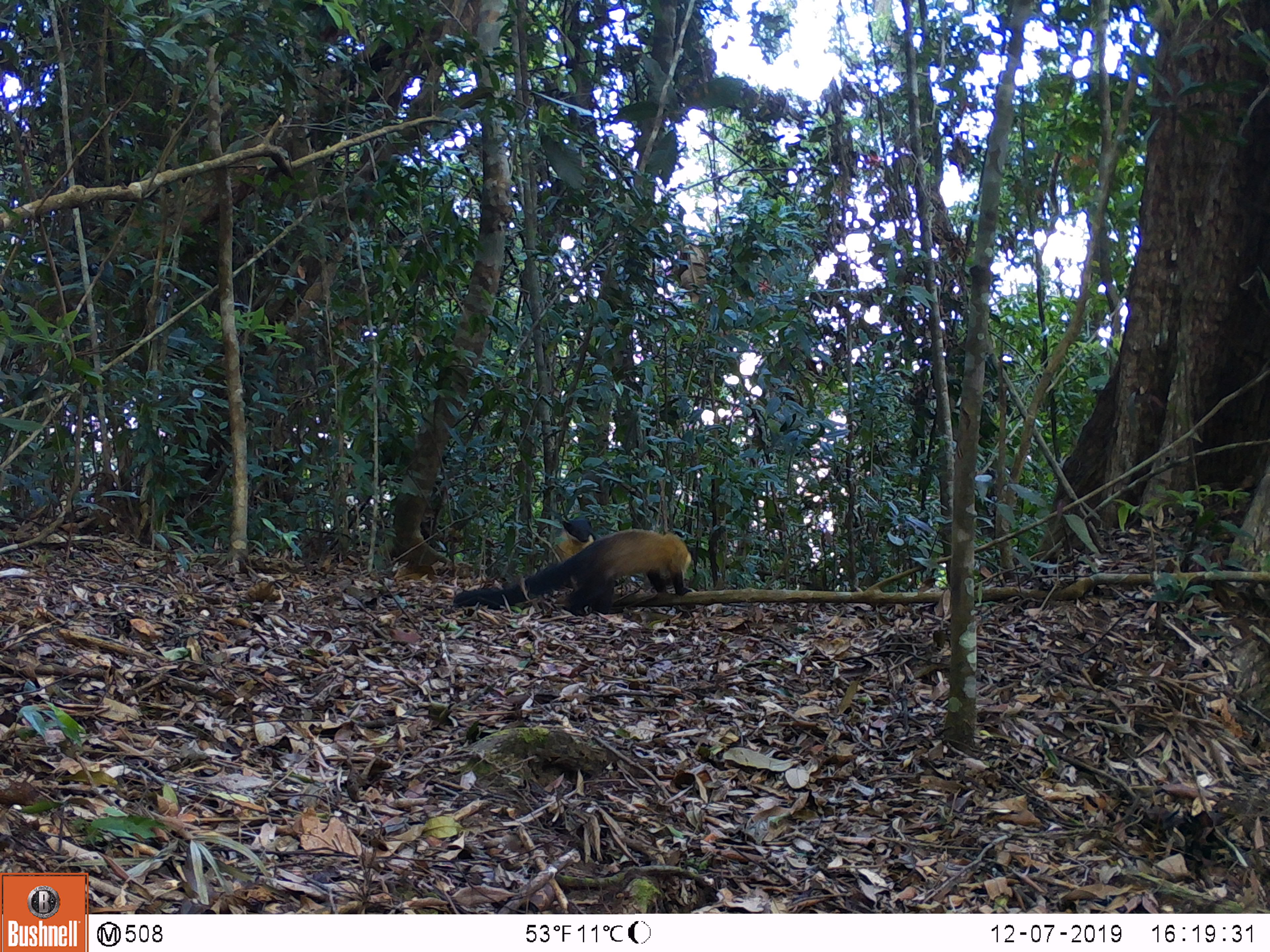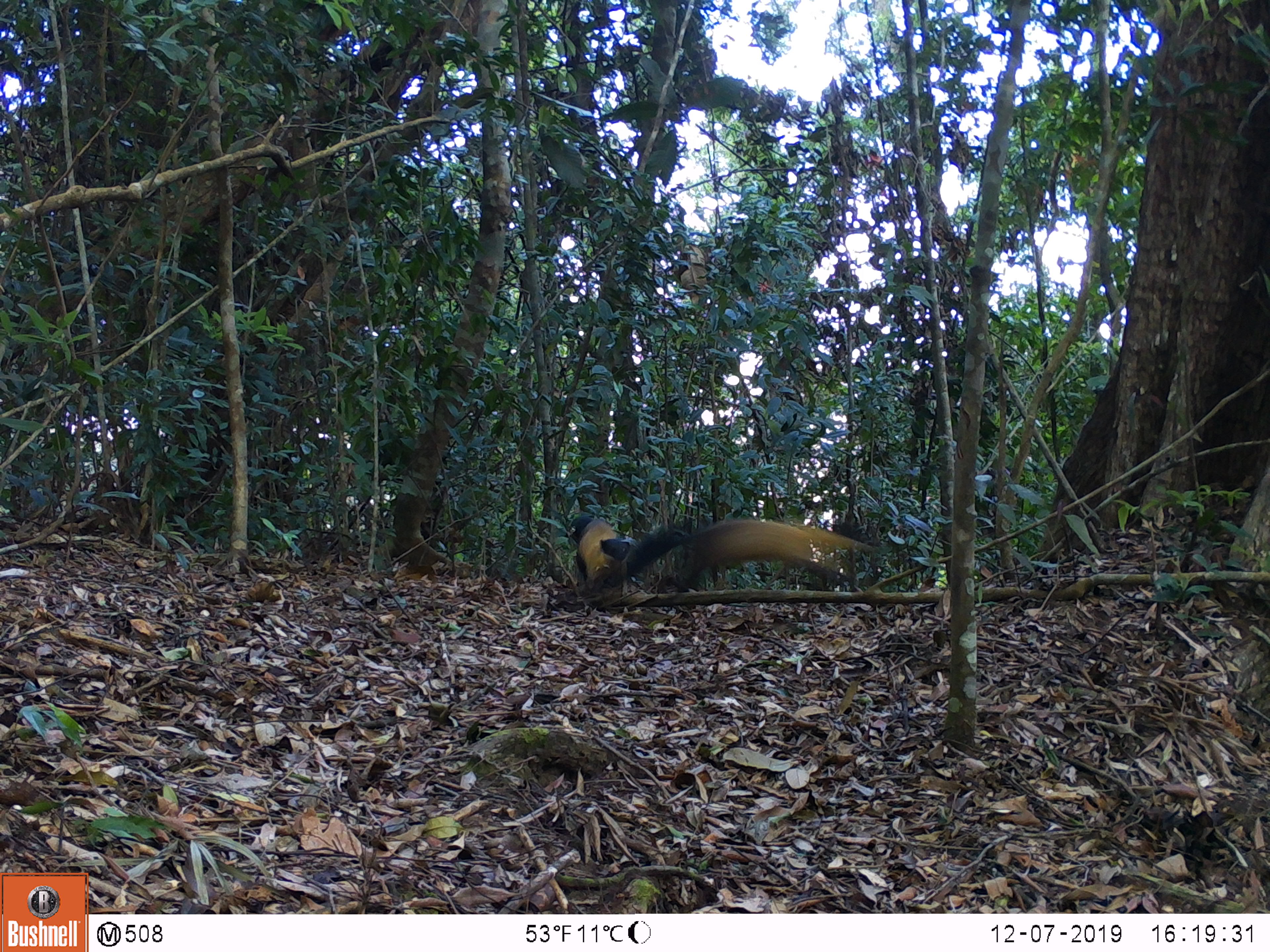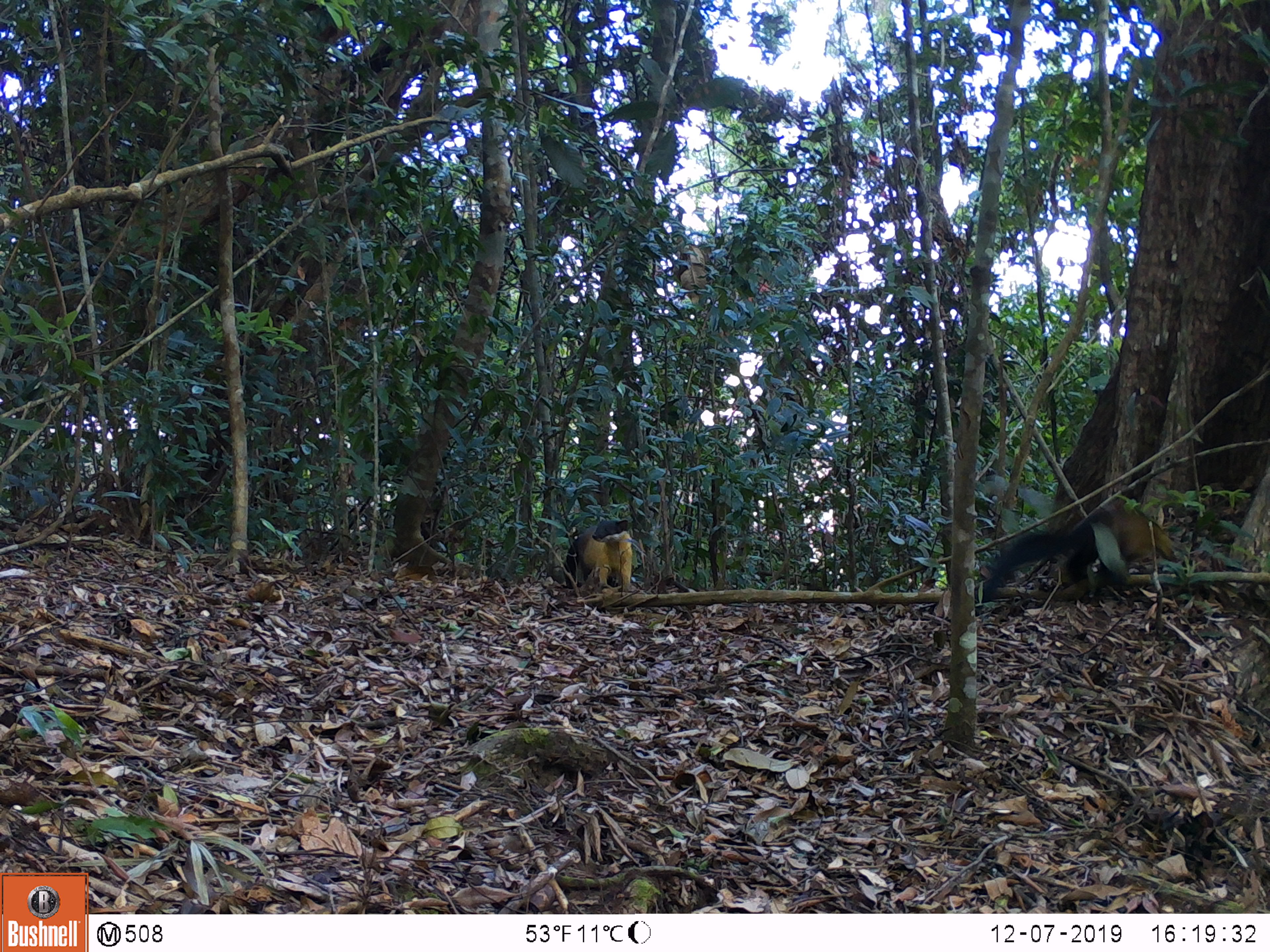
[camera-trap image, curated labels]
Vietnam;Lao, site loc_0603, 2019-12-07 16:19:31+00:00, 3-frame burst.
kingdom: Animalia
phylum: Chordata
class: Mammalia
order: Carnivora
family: Mustelidae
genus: Martes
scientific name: Martes flavigula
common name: yellow-throated marten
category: yellow throated marten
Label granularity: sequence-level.